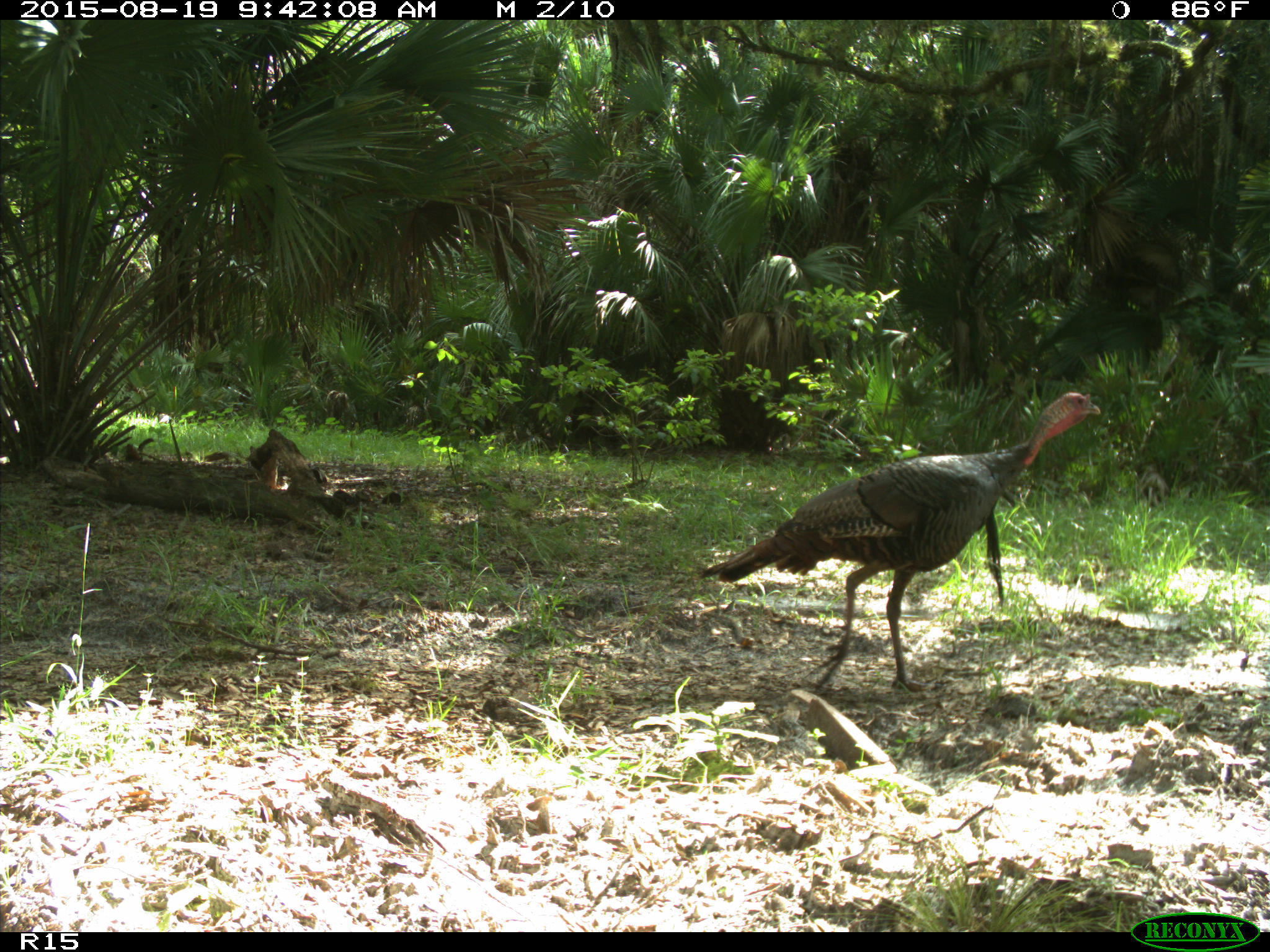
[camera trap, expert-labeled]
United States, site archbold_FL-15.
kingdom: Animalia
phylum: Chordata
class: Aves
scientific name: Aves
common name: birds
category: unidentified bird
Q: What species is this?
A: Unidentified bird (birds) (Aves).